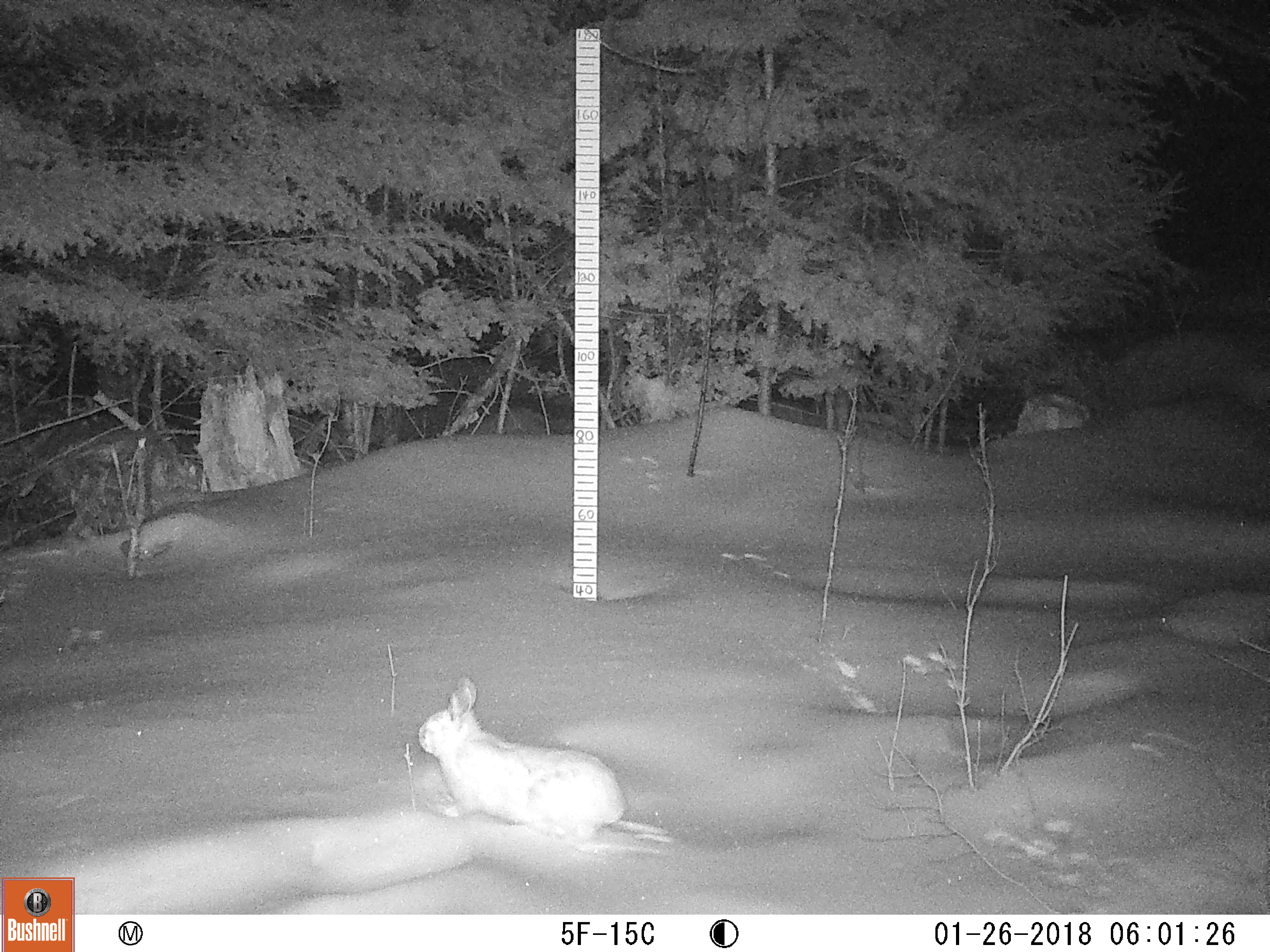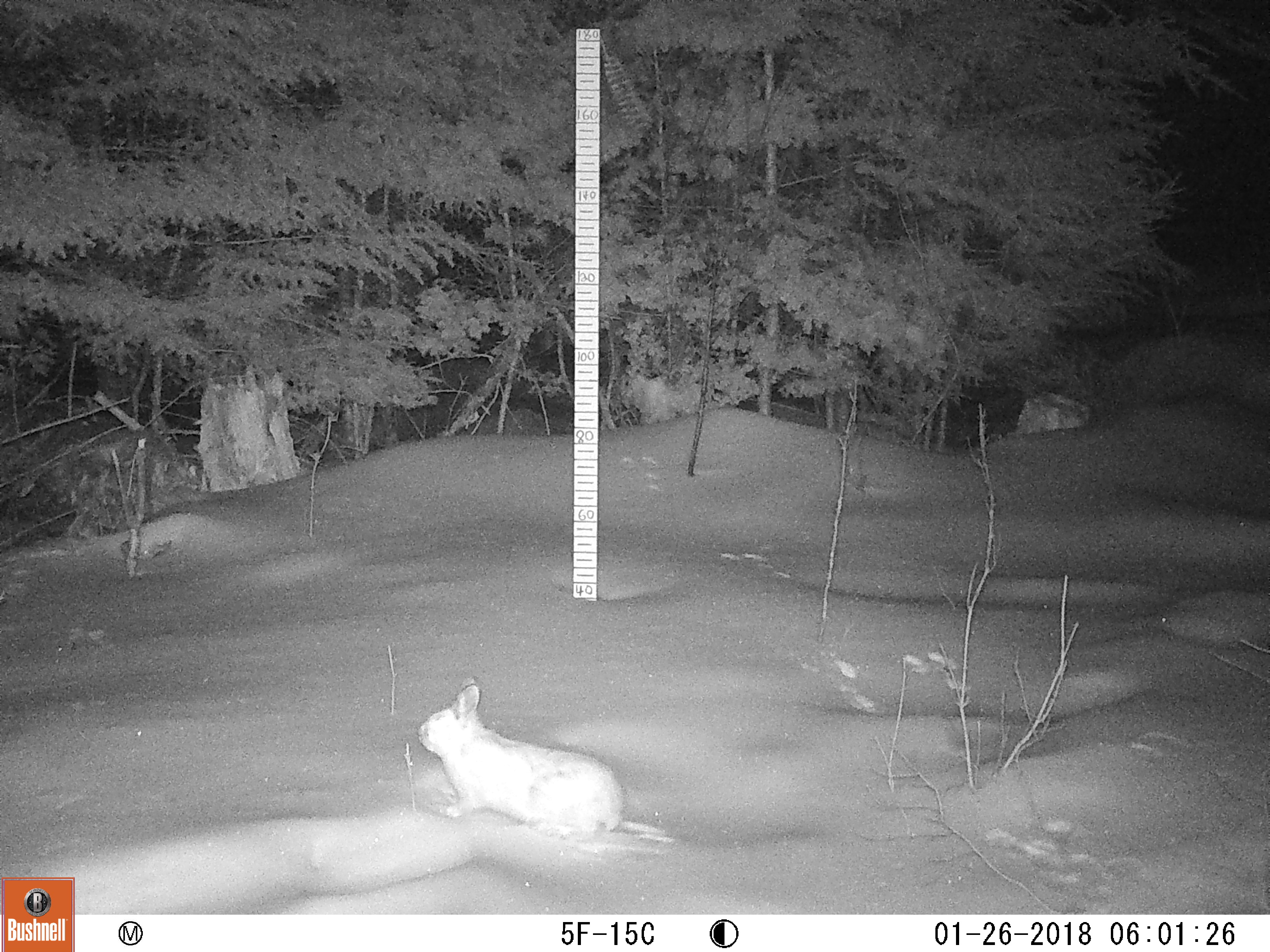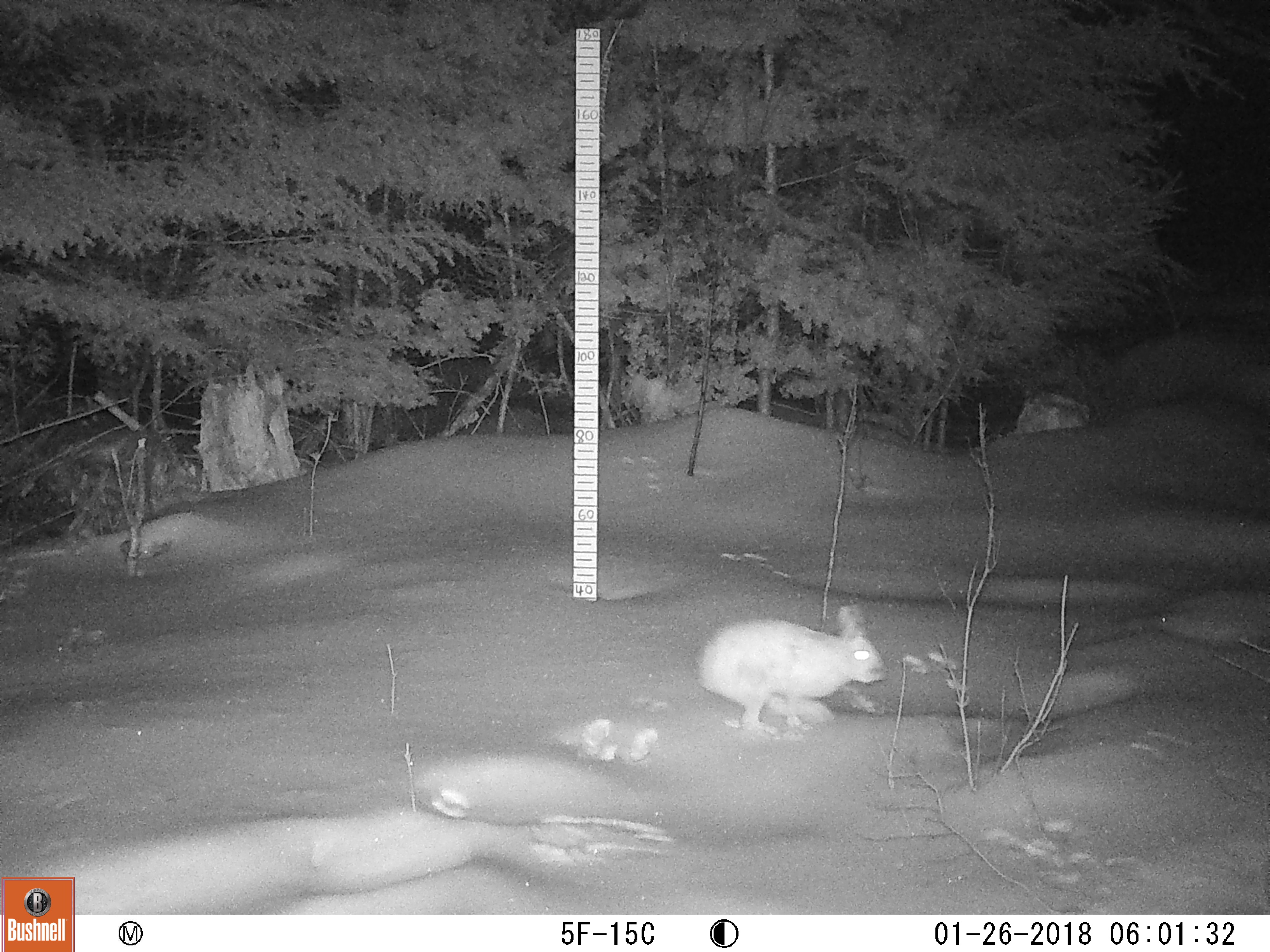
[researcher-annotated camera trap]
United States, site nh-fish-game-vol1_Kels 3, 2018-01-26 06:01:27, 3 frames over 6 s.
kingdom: Animalia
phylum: Chordata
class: Mammalia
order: Lagomorpha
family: Leporidae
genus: Lepus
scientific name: Lepus americanus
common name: snowshoe hare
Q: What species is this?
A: Snowshoe hare (Lepus americanus).